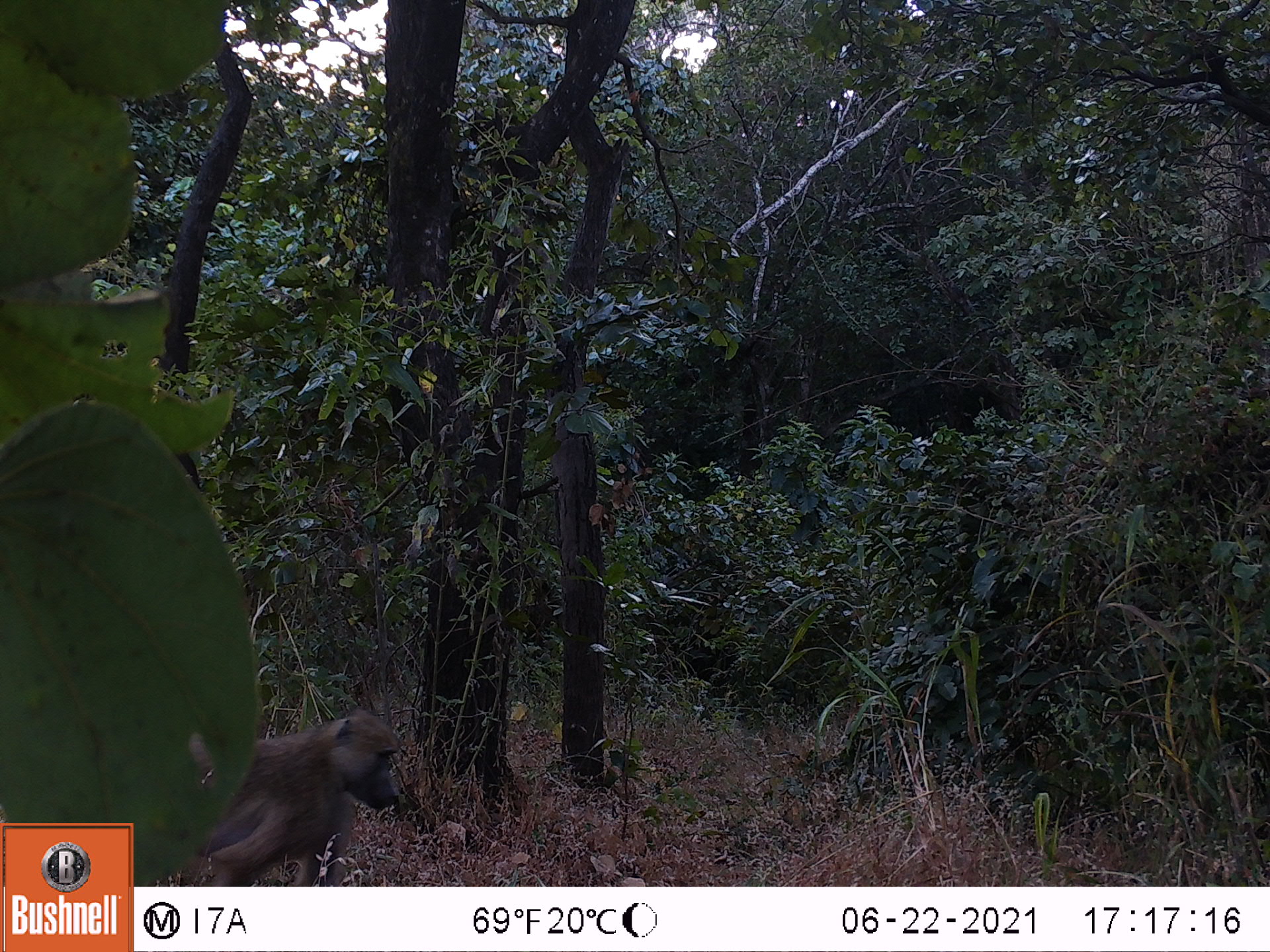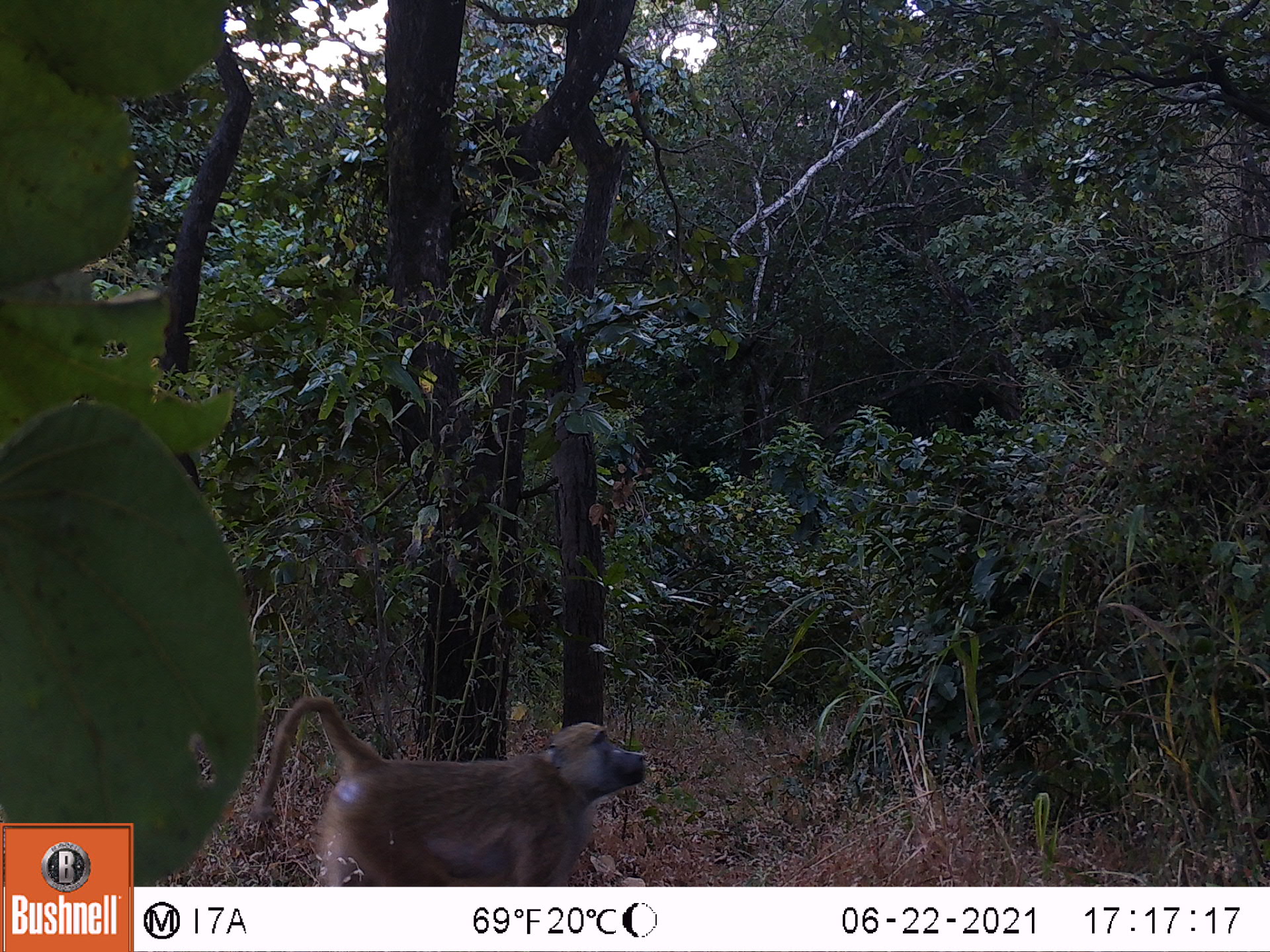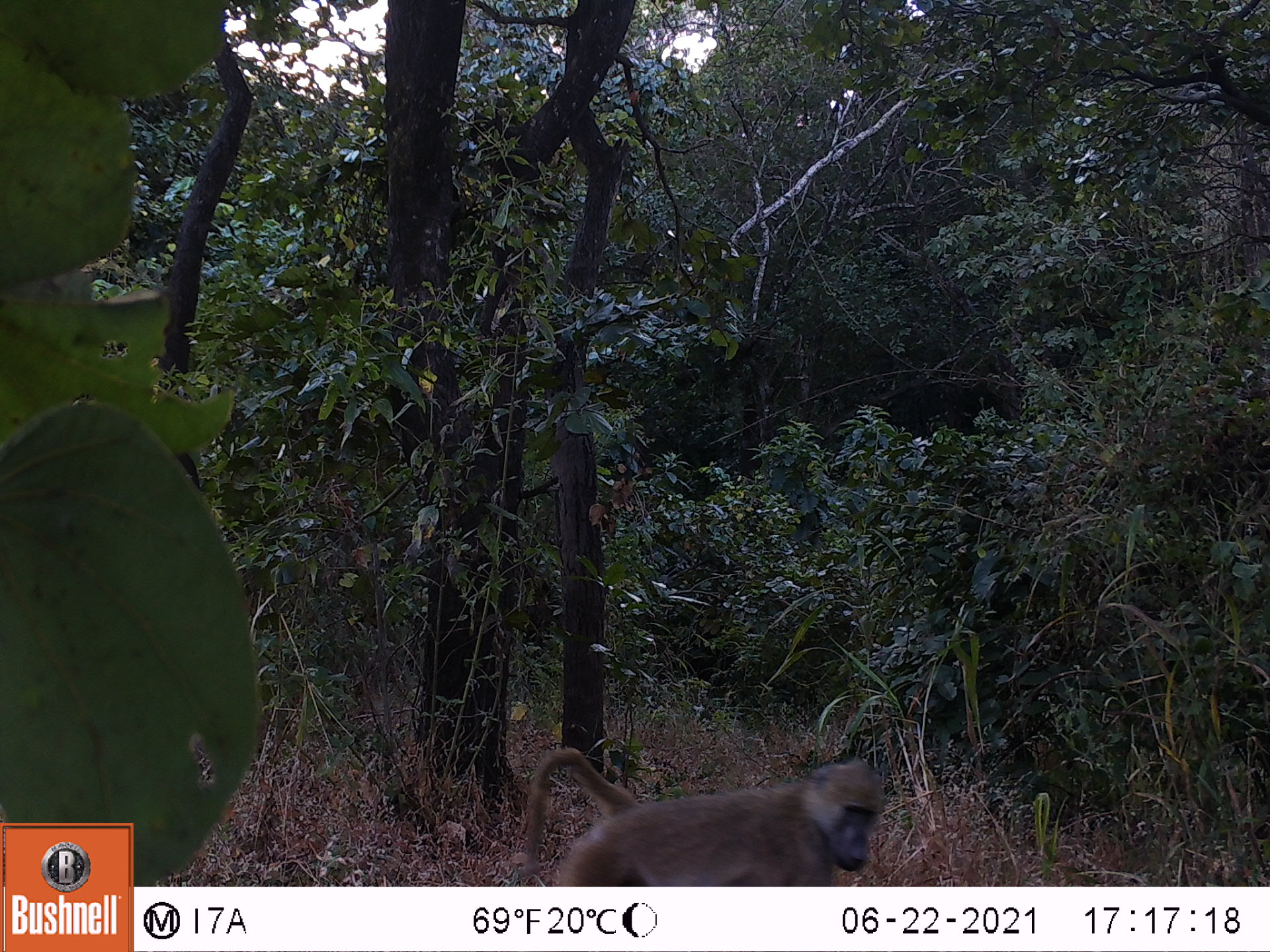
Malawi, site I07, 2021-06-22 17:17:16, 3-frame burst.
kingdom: Animalia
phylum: Chordata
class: Mammalia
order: Primates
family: Cercopithecidae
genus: Papio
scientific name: Papio cynocephalus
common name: yellow baboon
Yellow baboon (Papio cynocephalus), count 1.